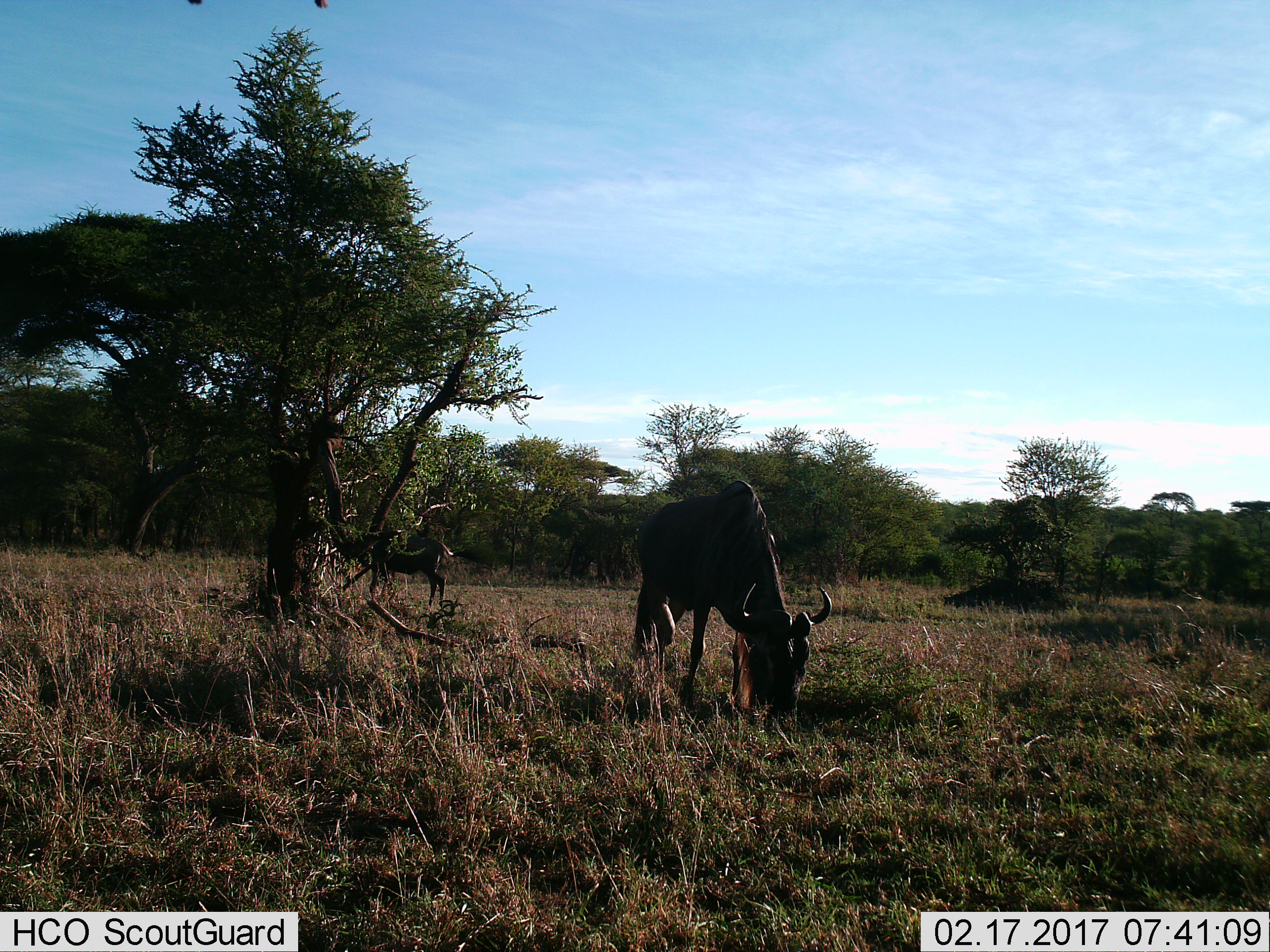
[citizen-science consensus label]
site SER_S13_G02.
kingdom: Animalia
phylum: Chordata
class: Mammalia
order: Artiodactyla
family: Bovidae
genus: Connochaetes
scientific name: Connochaetes taurinus taurinus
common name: blue wildebeest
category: wildebeestblue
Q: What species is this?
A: Wildebeestblue (blue wildebeest) (Connochaetes taurinus taurinus).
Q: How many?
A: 2.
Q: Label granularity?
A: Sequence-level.